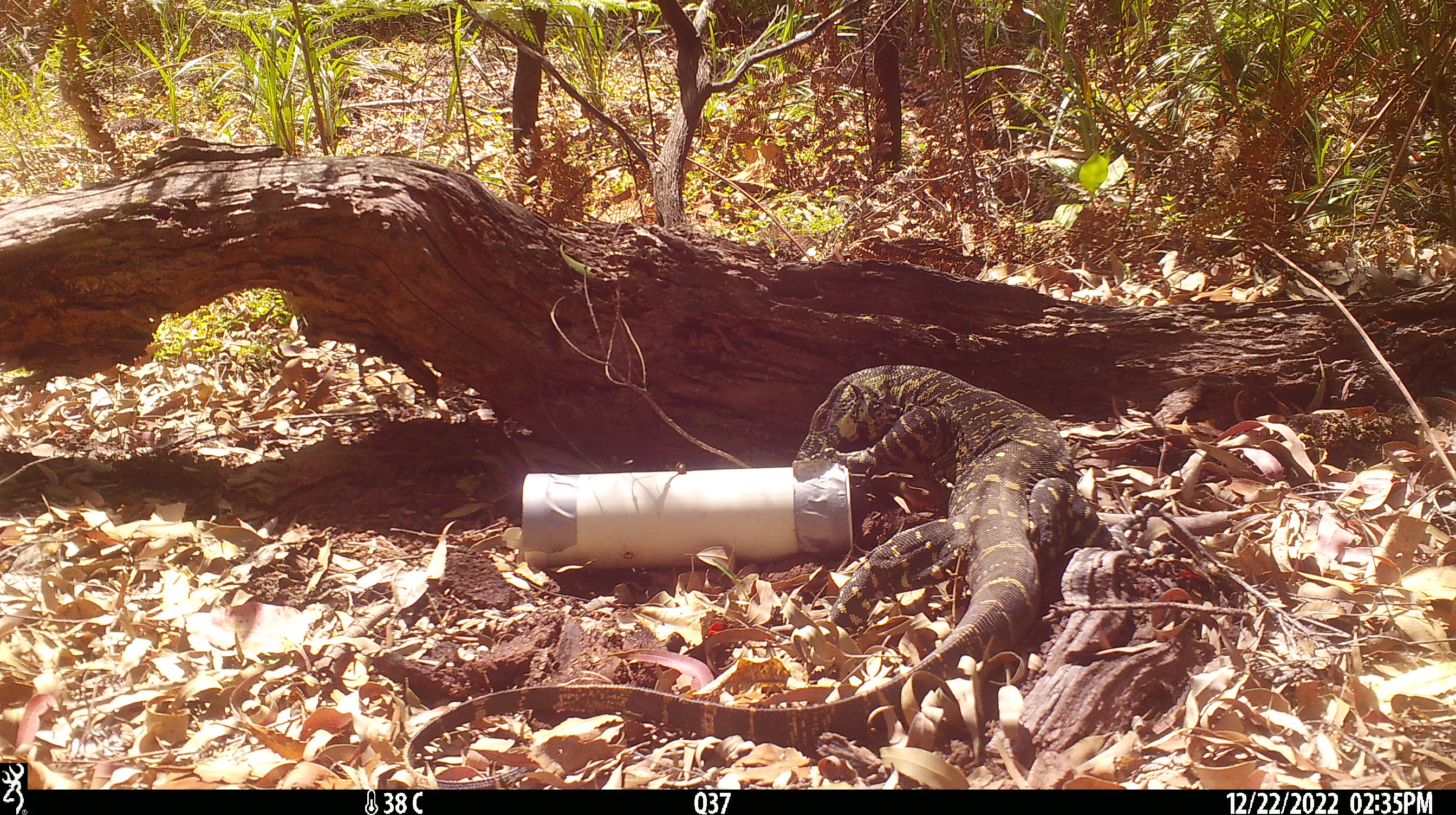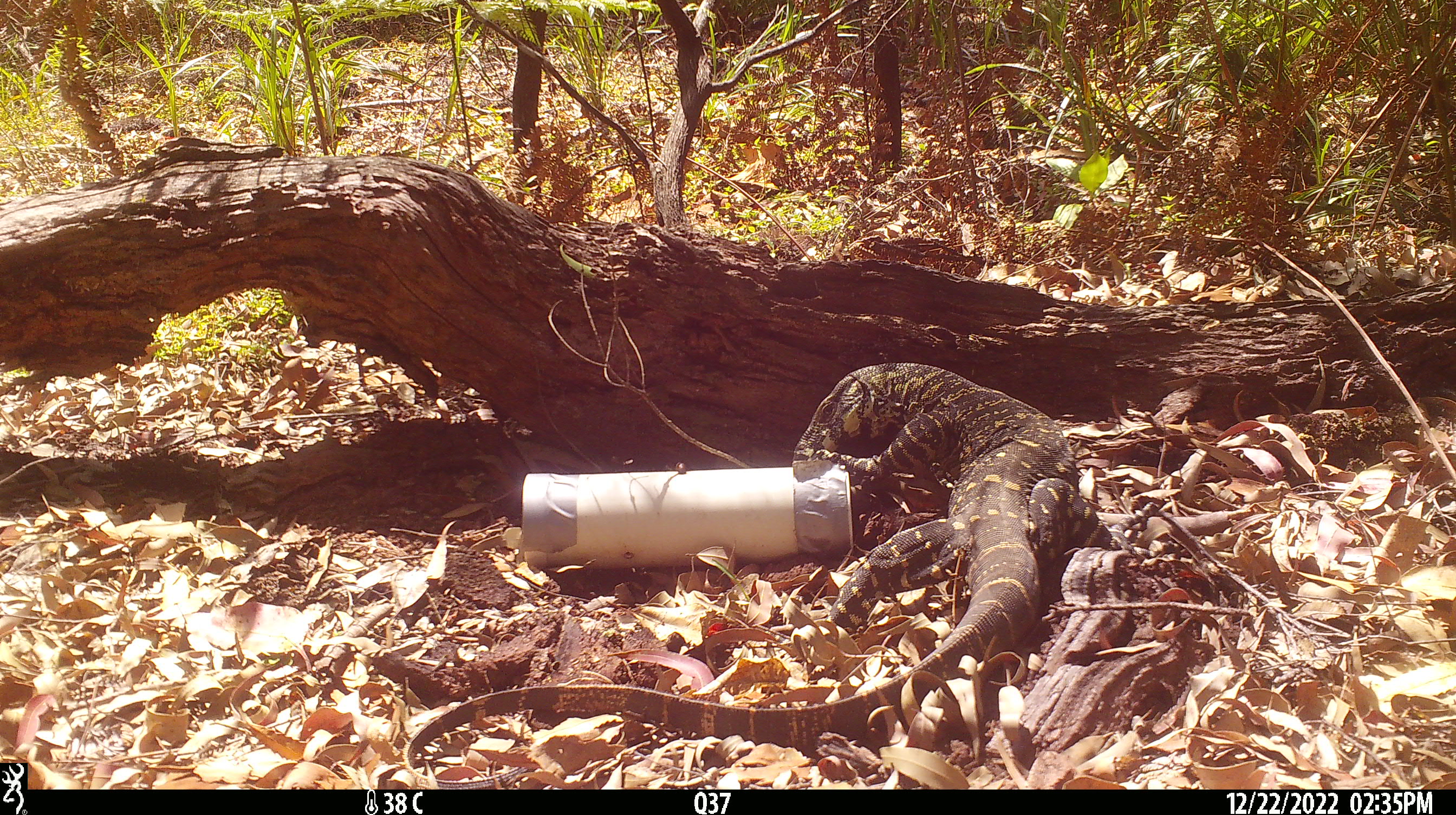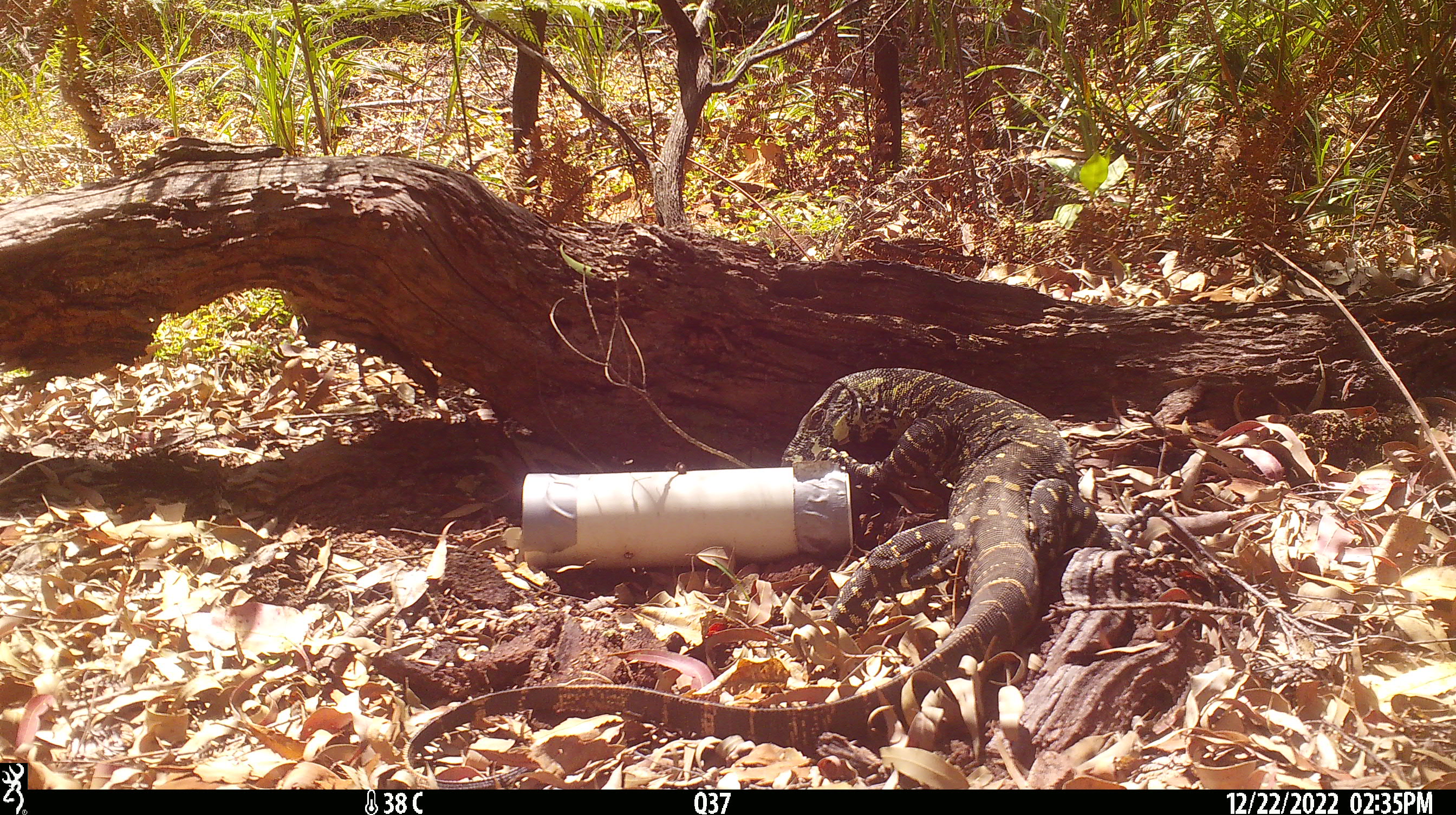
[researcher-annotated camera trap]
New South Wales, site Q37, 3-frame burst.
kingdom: Animalia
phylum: Chordata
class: Reptilia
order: Squamata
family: Varanidae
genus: Varanus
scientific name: Varanus varius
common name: lace monitor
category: goanna